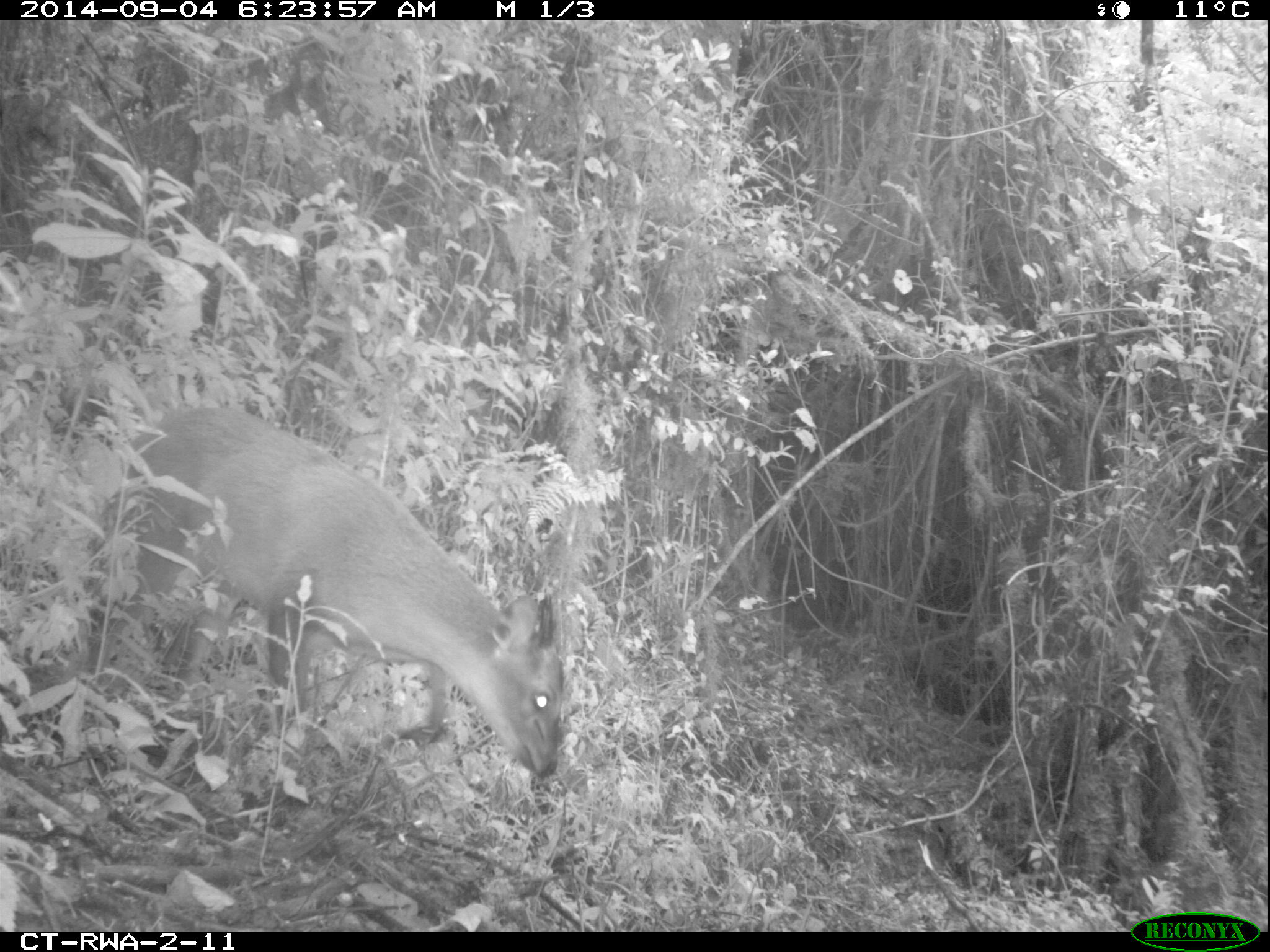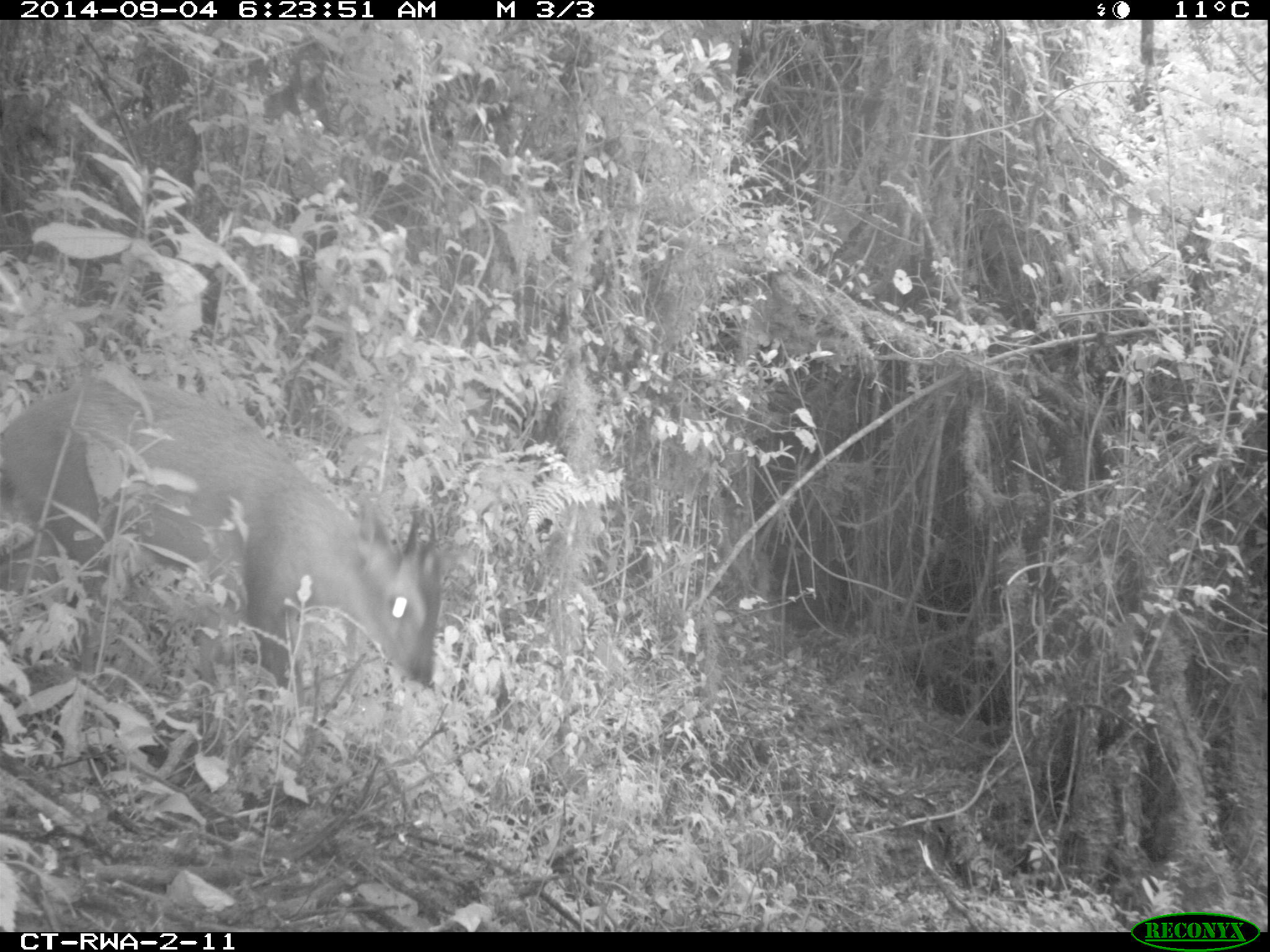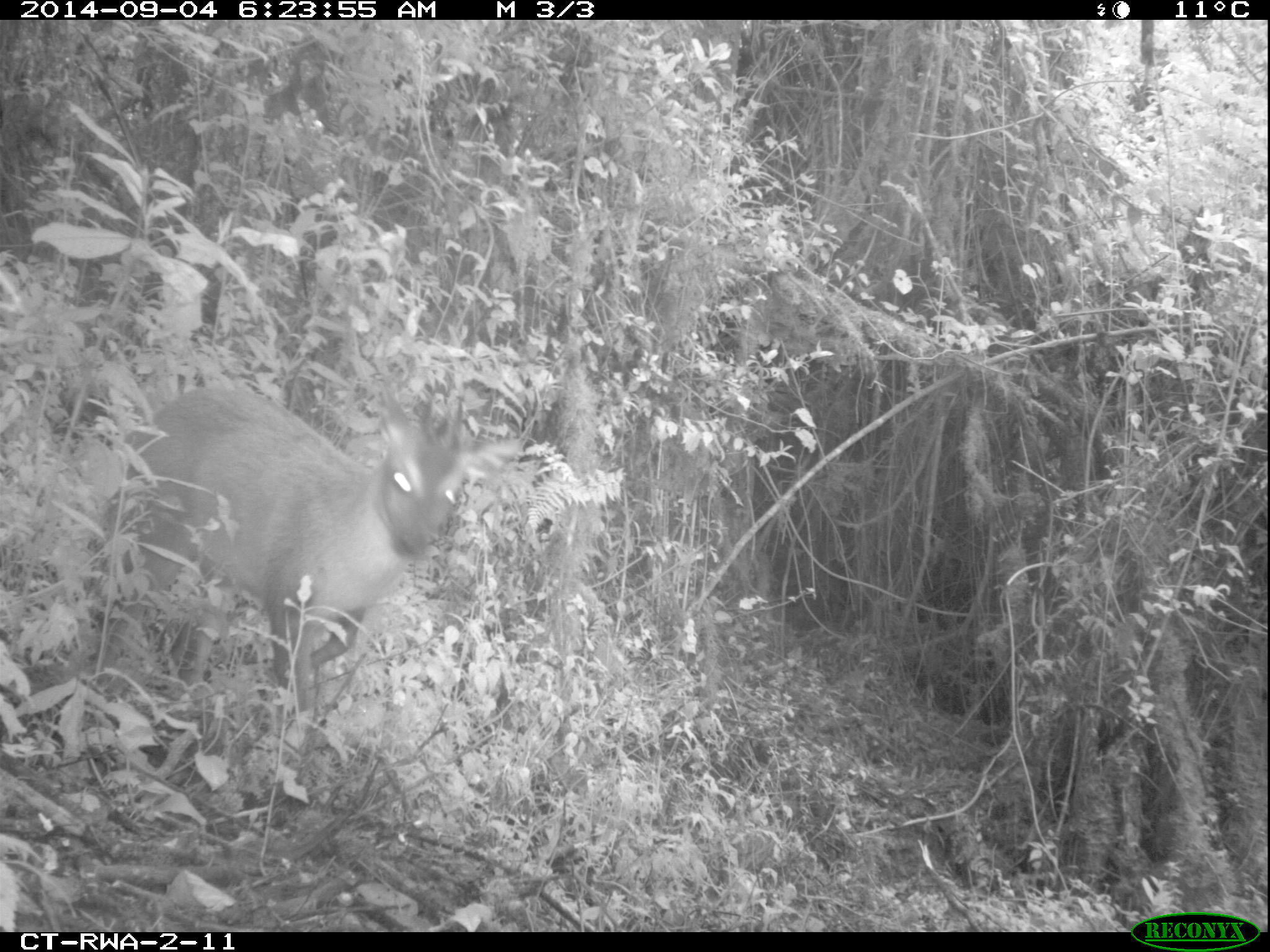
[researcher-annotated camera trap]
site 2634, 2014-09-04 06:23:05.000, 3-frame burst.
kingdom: Animalia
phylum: Chordata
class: Mammalia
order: Artiodactyla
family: Bovidae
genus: Cephalophus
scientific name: Cephalophus nigrifrons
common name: black-fronted duiker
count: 1